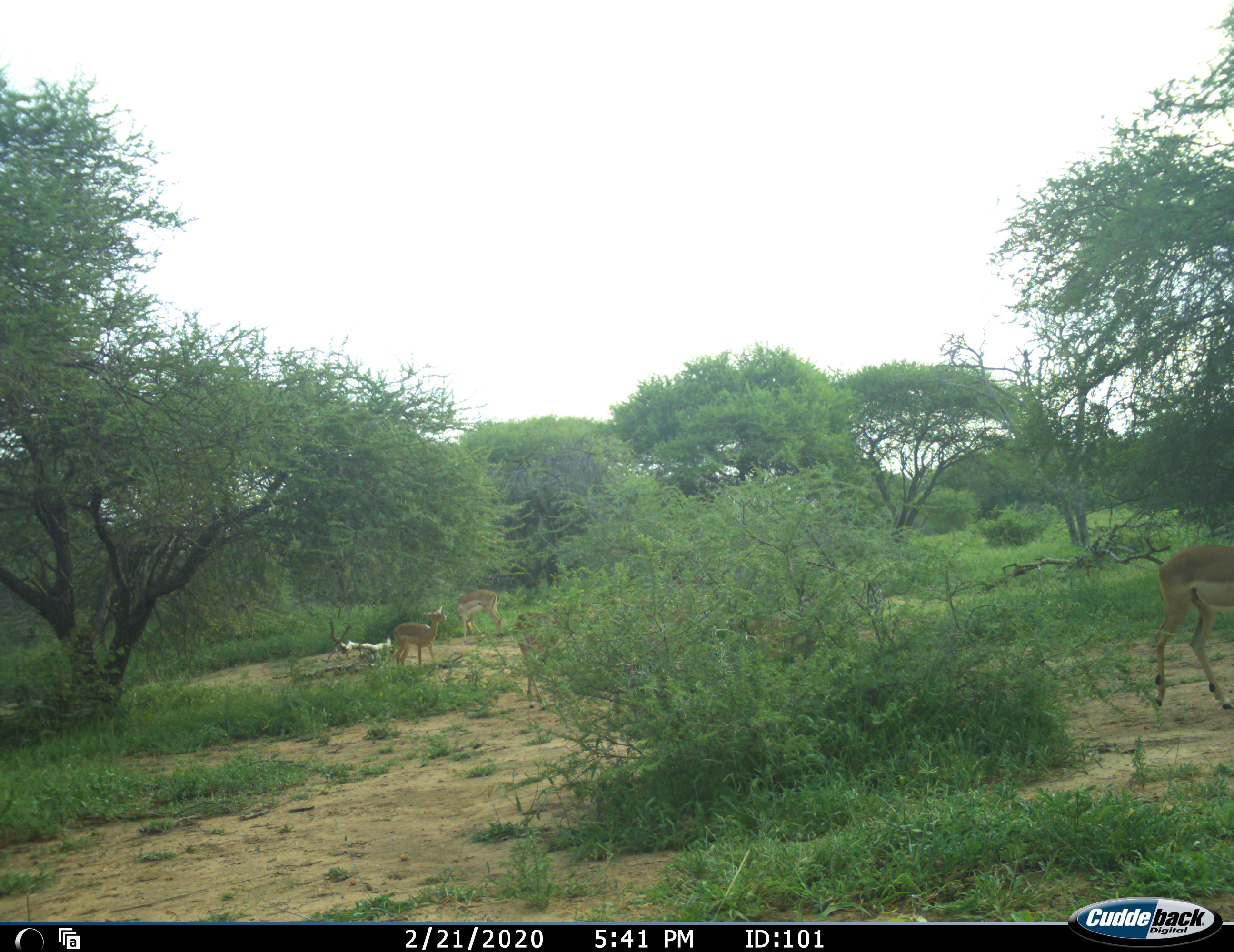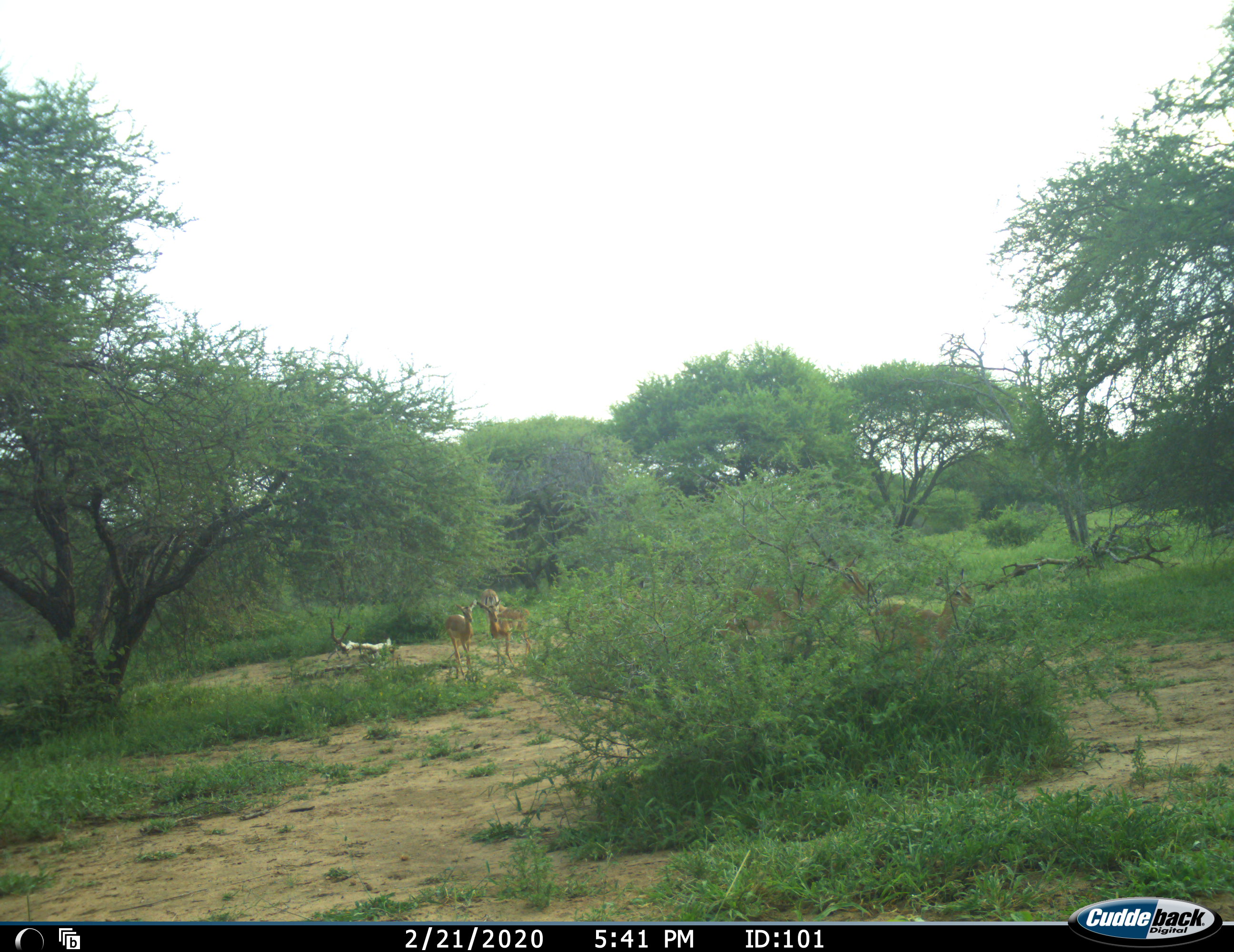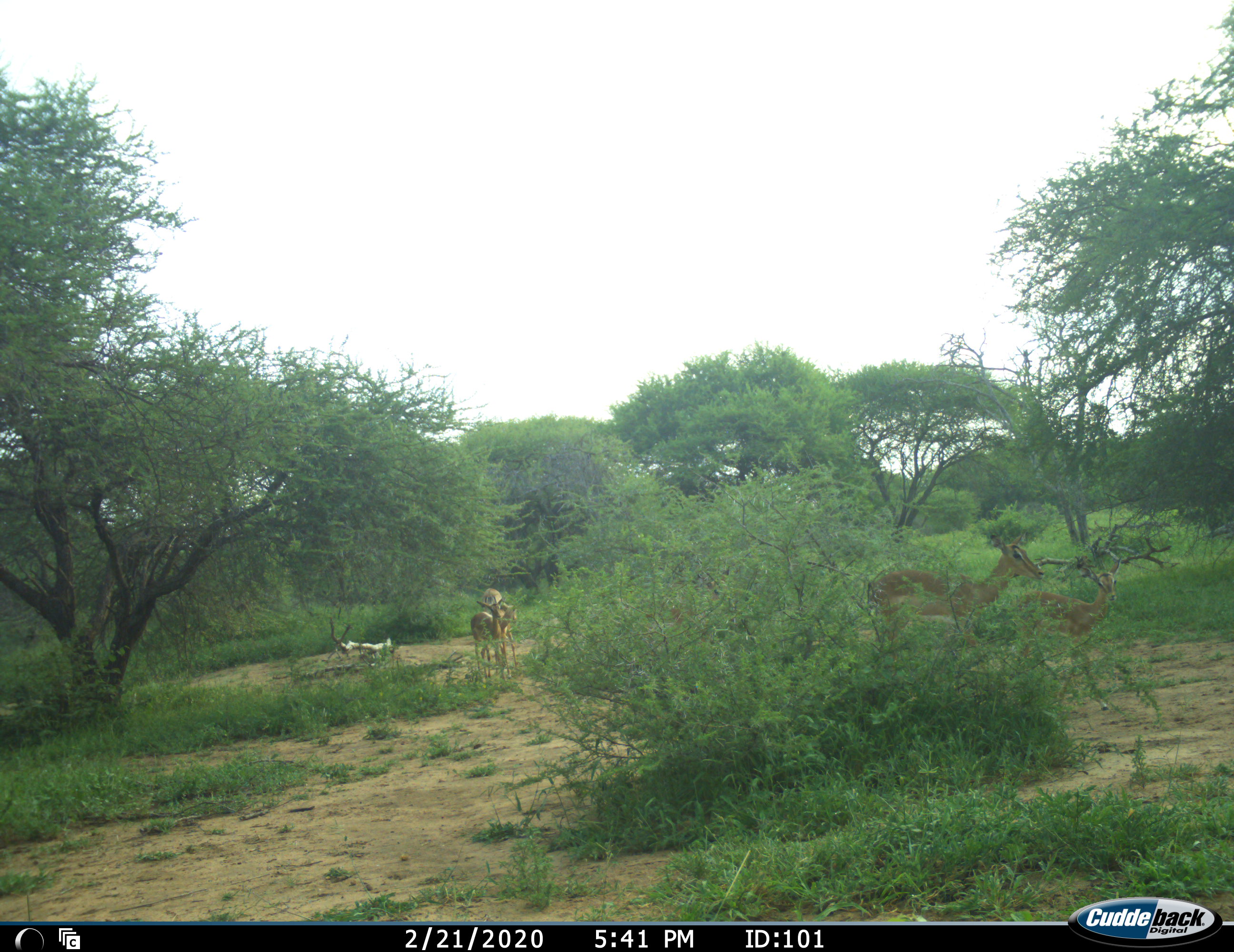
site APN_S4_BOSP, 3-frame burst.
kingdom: Animalia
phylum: Chordata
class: Mammalia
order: Artiodactyla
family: Bovidae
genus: Aepyceros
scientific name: Aepyceros melampus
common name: impala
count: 7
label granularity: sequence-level